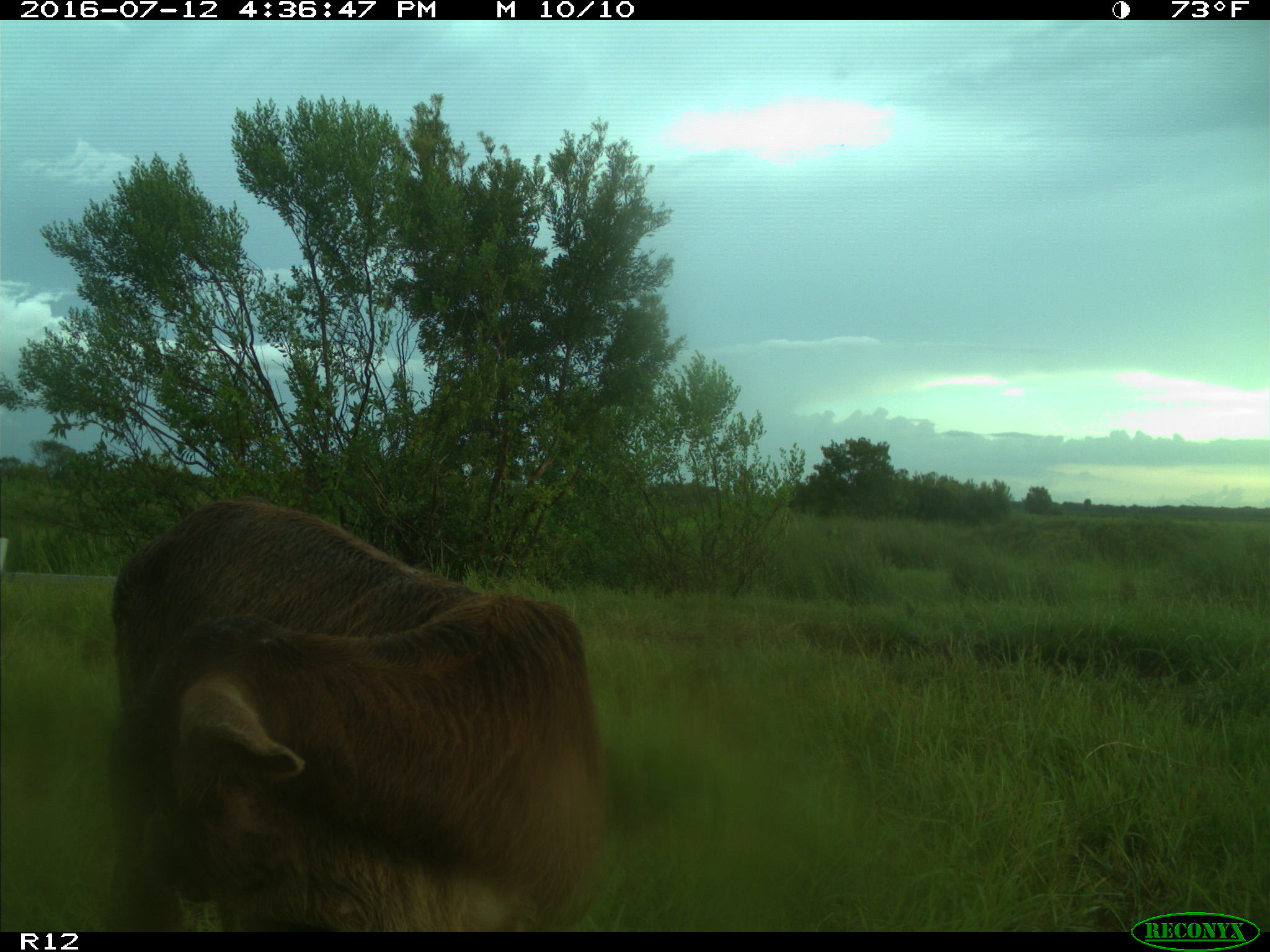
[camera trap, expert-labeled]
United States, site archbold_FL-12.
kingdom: Animalia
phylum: Chordata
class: Mammalia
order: Artiodactyla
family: Bovidae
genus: Bos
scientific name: Bos taurus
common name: domestic cow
Bos taurus (domestic cow).